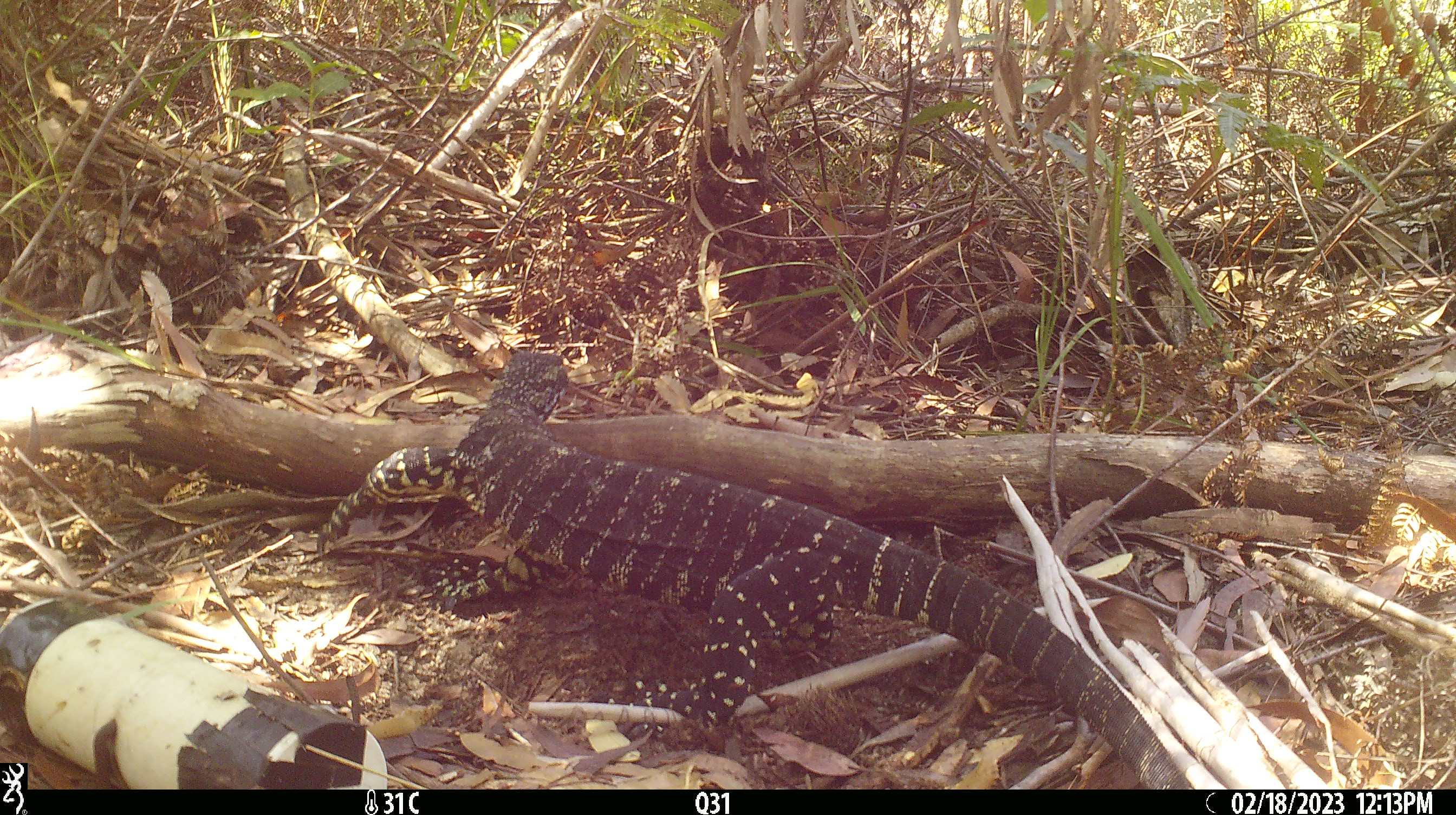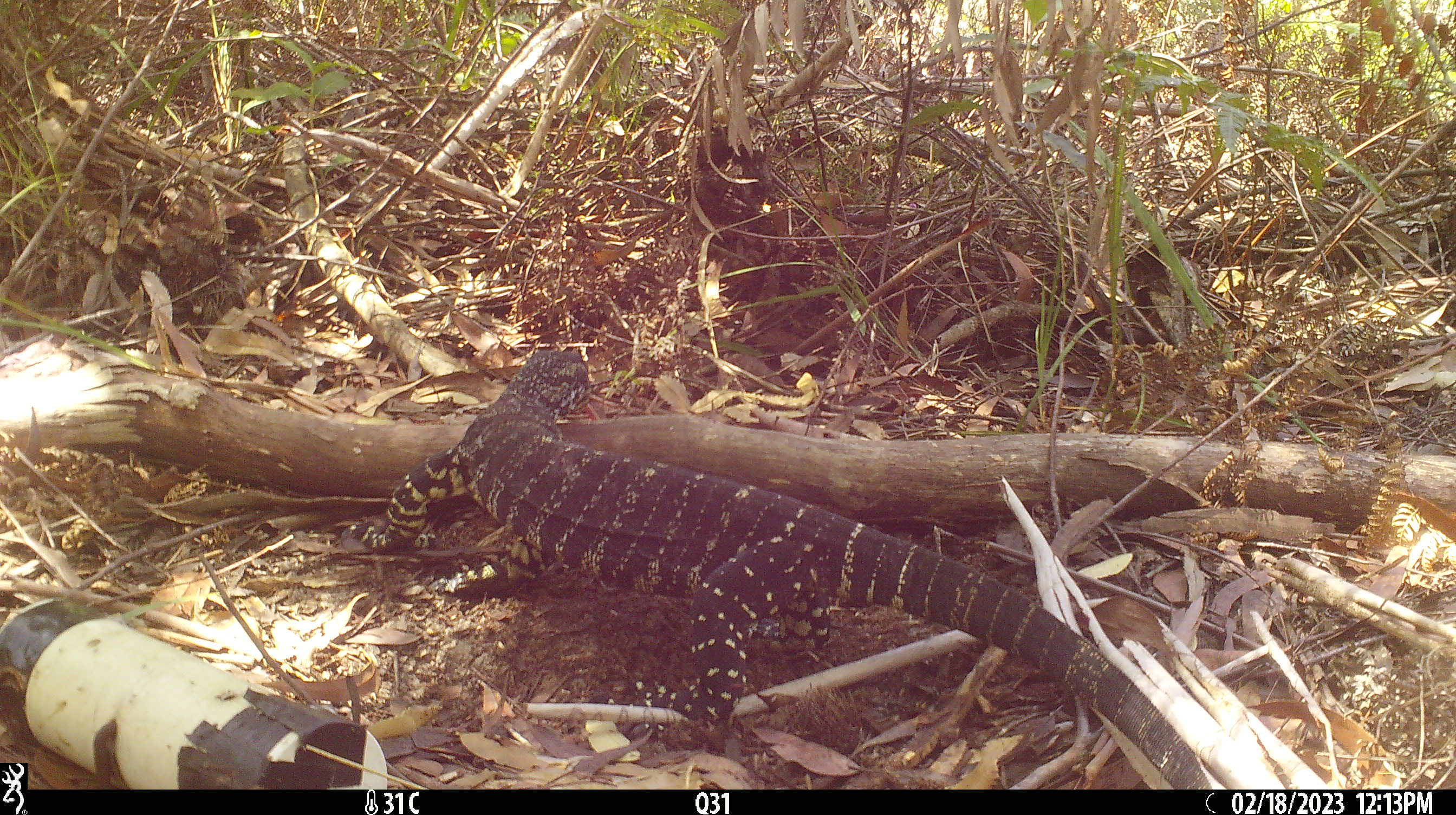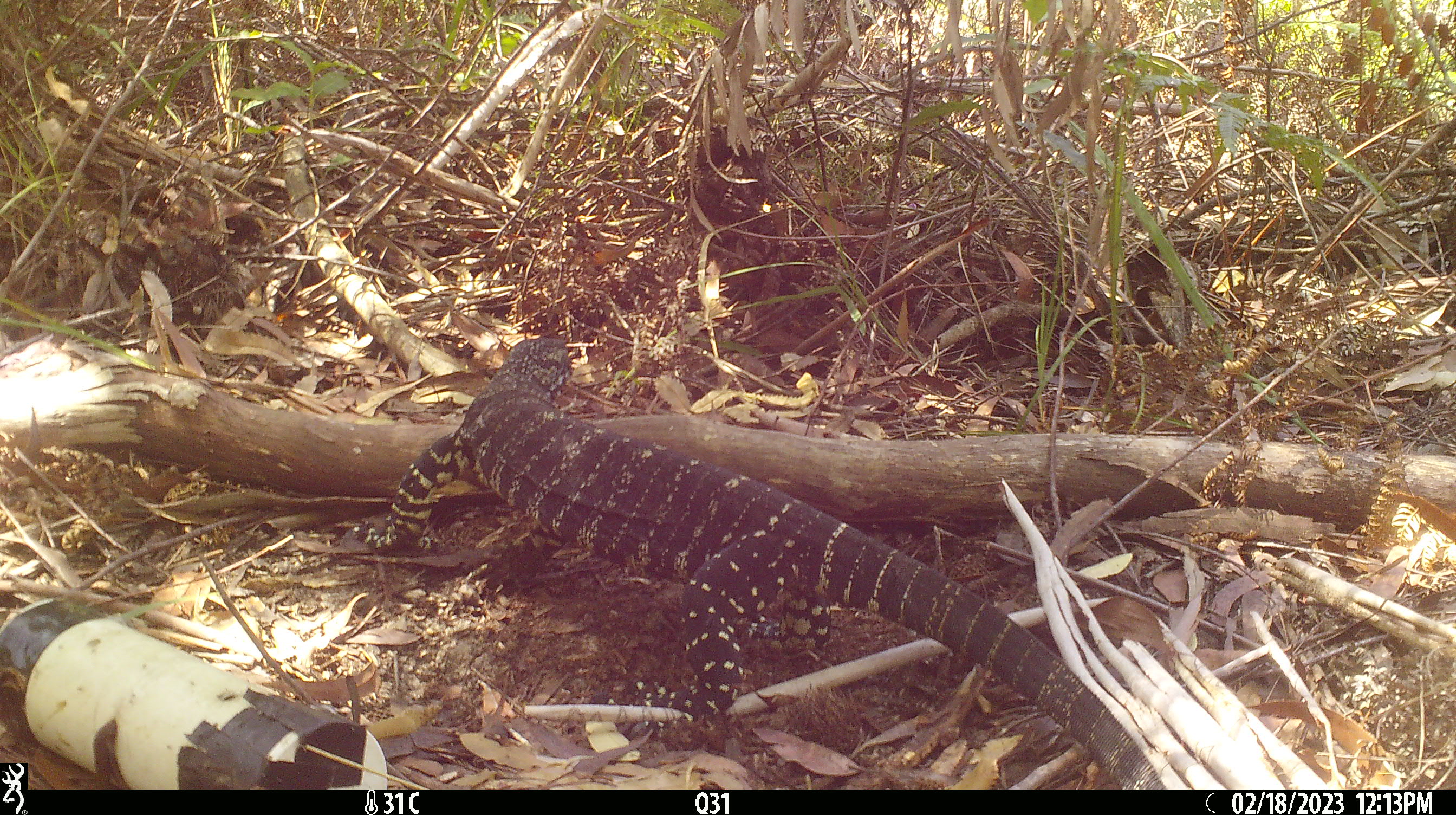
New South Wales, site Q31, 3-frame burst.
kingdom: Animalia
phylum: Chordata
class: Reptilia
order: Squamata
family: Varanidae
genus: Varanus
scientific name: Varanus varius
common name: lace monitor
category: goanna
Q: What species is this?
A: Goanna (lace monitor) (Varanus varius).